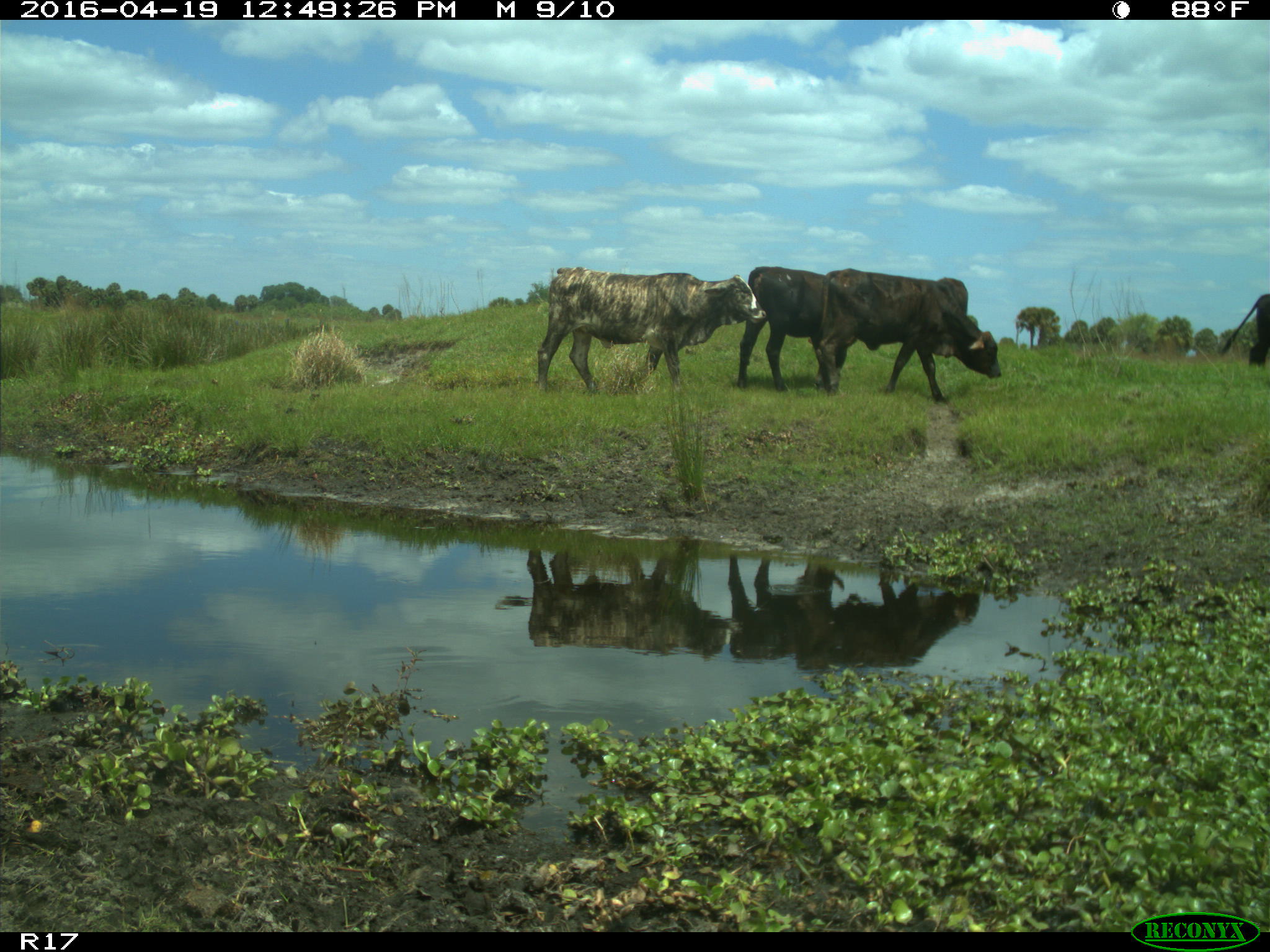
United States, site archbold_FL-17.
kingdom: Animalia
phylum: Chordata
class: Mammalia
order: Artiodactyla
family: Bovidae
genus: Bos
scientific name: Bos taurus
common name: domestic cow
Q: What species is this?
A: Bos taurus (domestic cow).